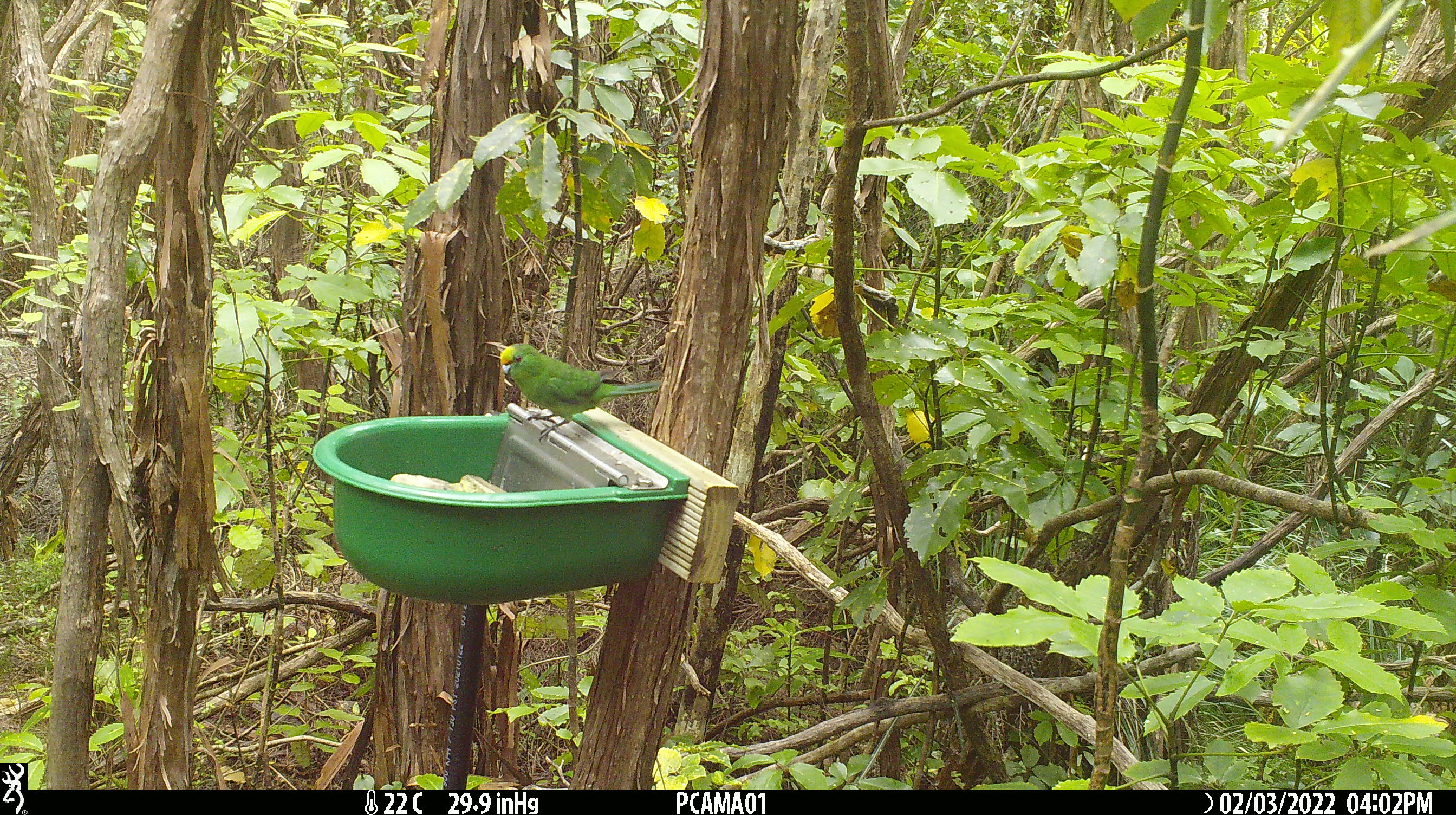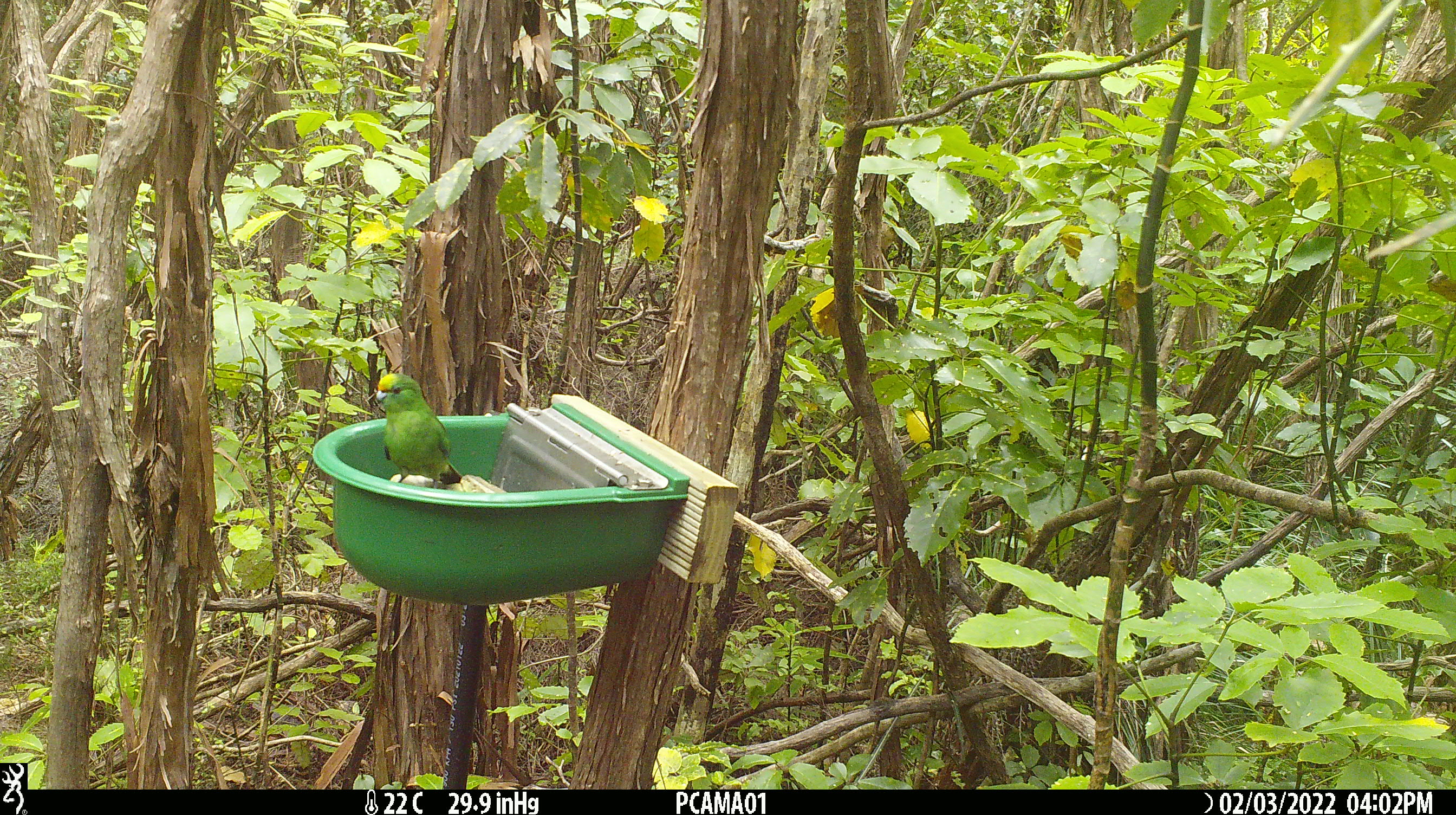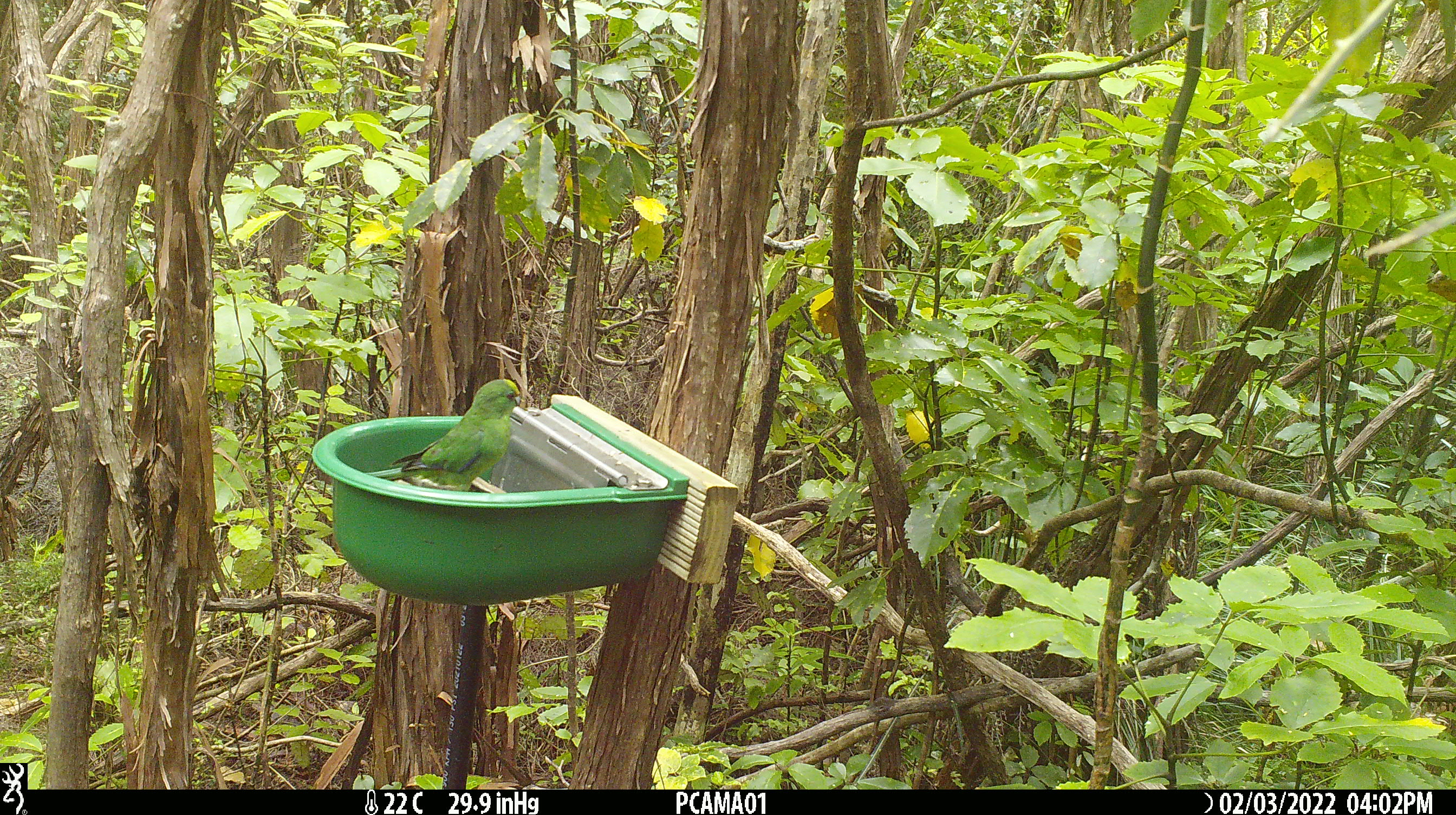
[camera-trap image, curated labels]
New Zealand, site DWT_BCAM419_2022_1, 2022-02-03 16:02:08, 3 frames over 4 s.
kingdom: Animalia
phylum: Chordata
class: Aves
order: Psittaciformes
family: Psittaculidae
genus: Cyanoramphus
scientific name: Cyanoramphus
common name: parakeet